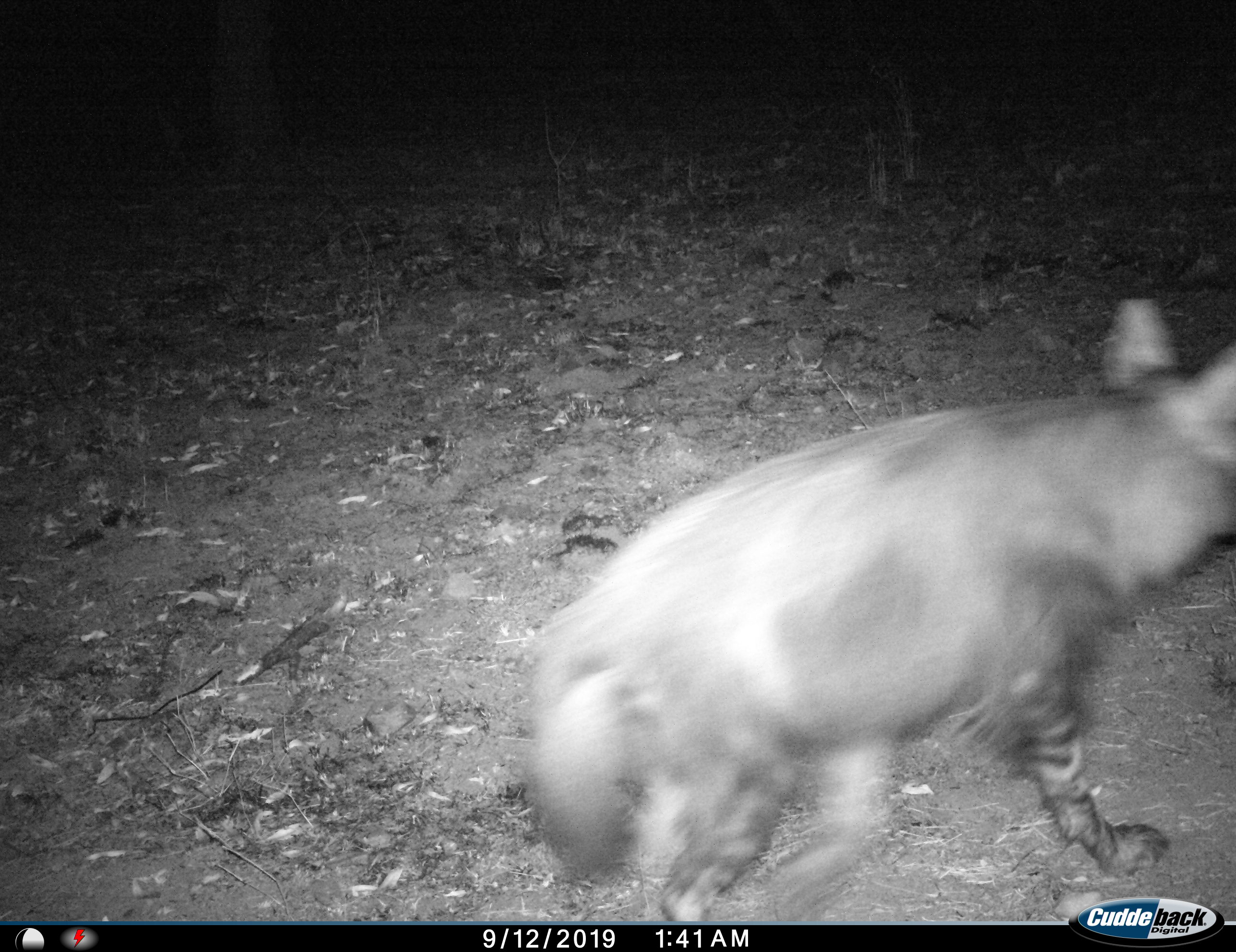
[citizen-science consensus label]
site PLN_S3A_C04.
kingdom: Animalia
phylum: Chordata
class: Mammalia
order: Carnivora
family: Hyaenidae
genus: Parahyaena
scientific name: Parahyaena brunnea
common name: brown hyena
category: hyenabrown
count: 1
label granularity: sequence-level